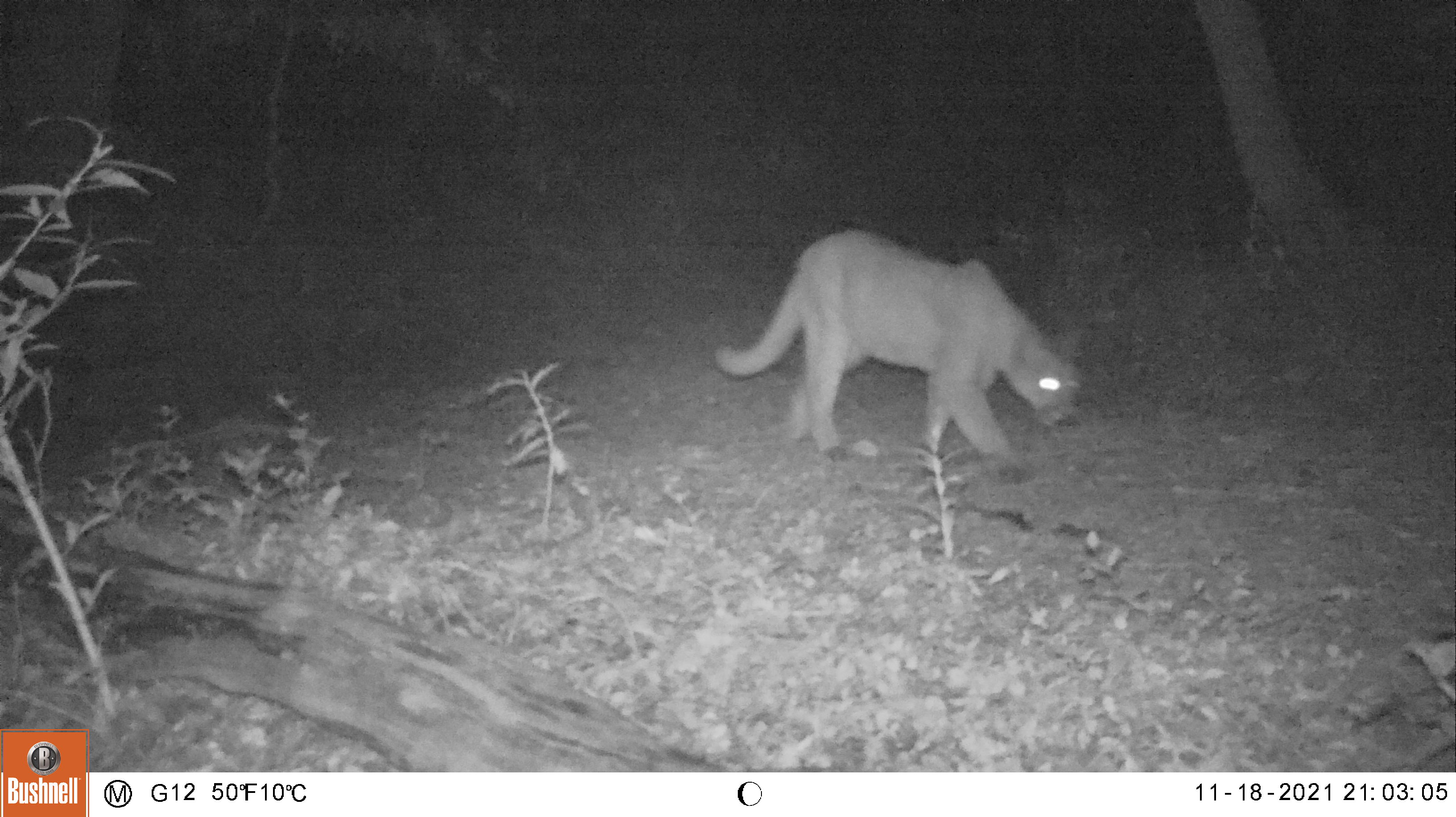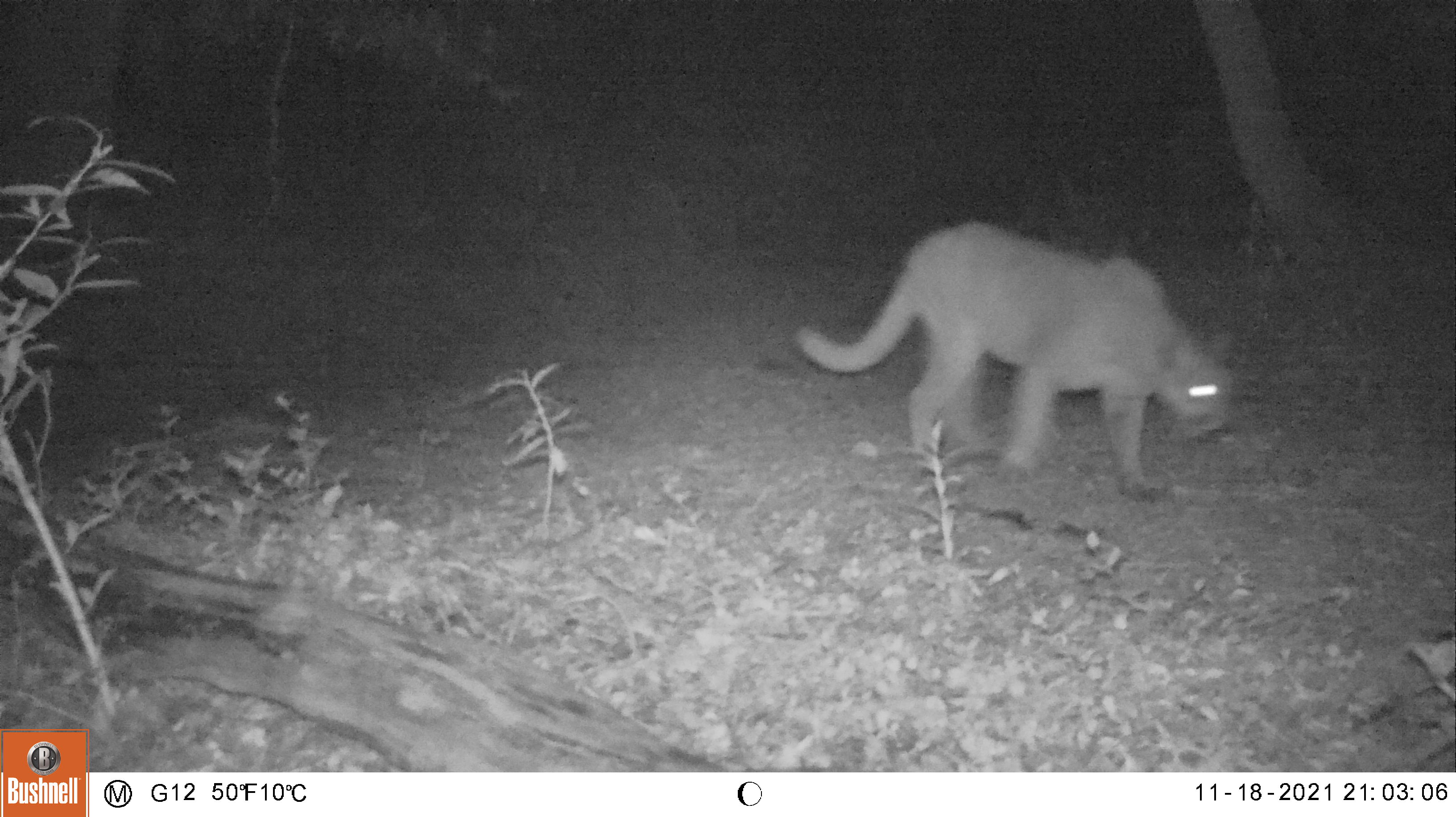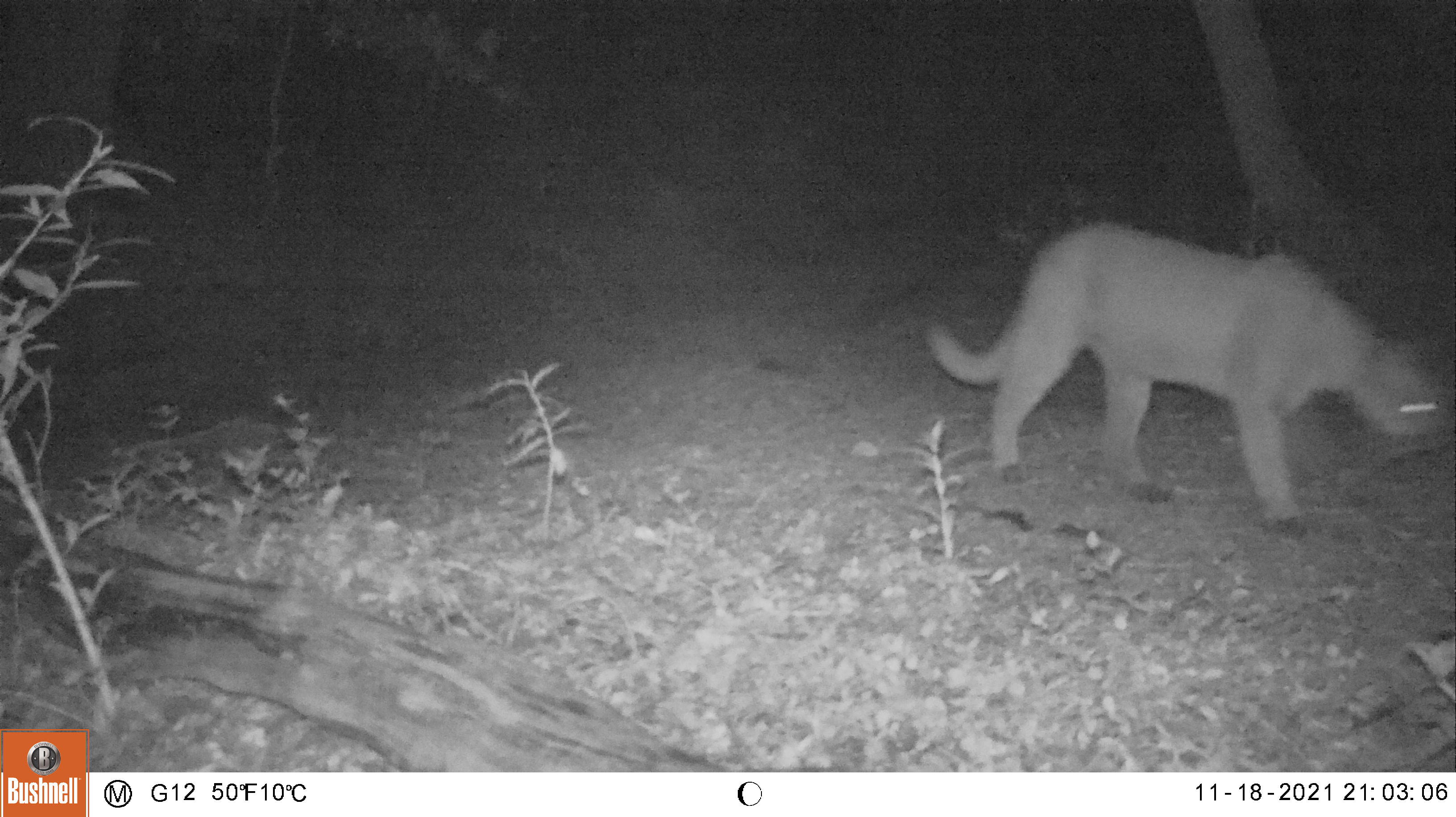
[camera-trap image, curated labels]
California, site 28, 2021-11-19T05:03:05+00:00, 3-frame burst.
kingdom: Animalia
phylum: Chordata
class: Mammalia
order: Carnivora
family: Felidae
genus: Puma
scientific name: Puma concolor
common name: puma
Puma (Puma concolor).